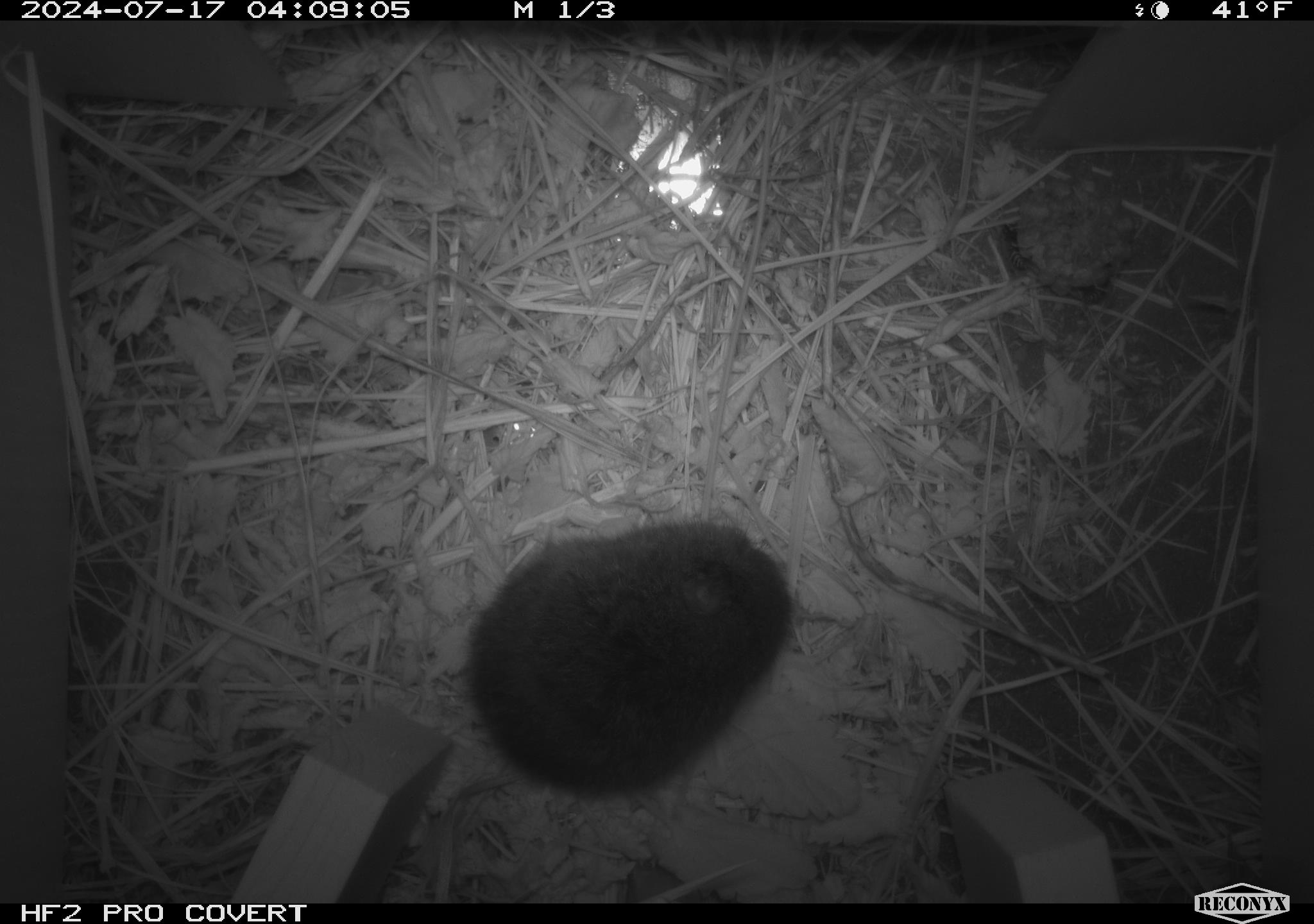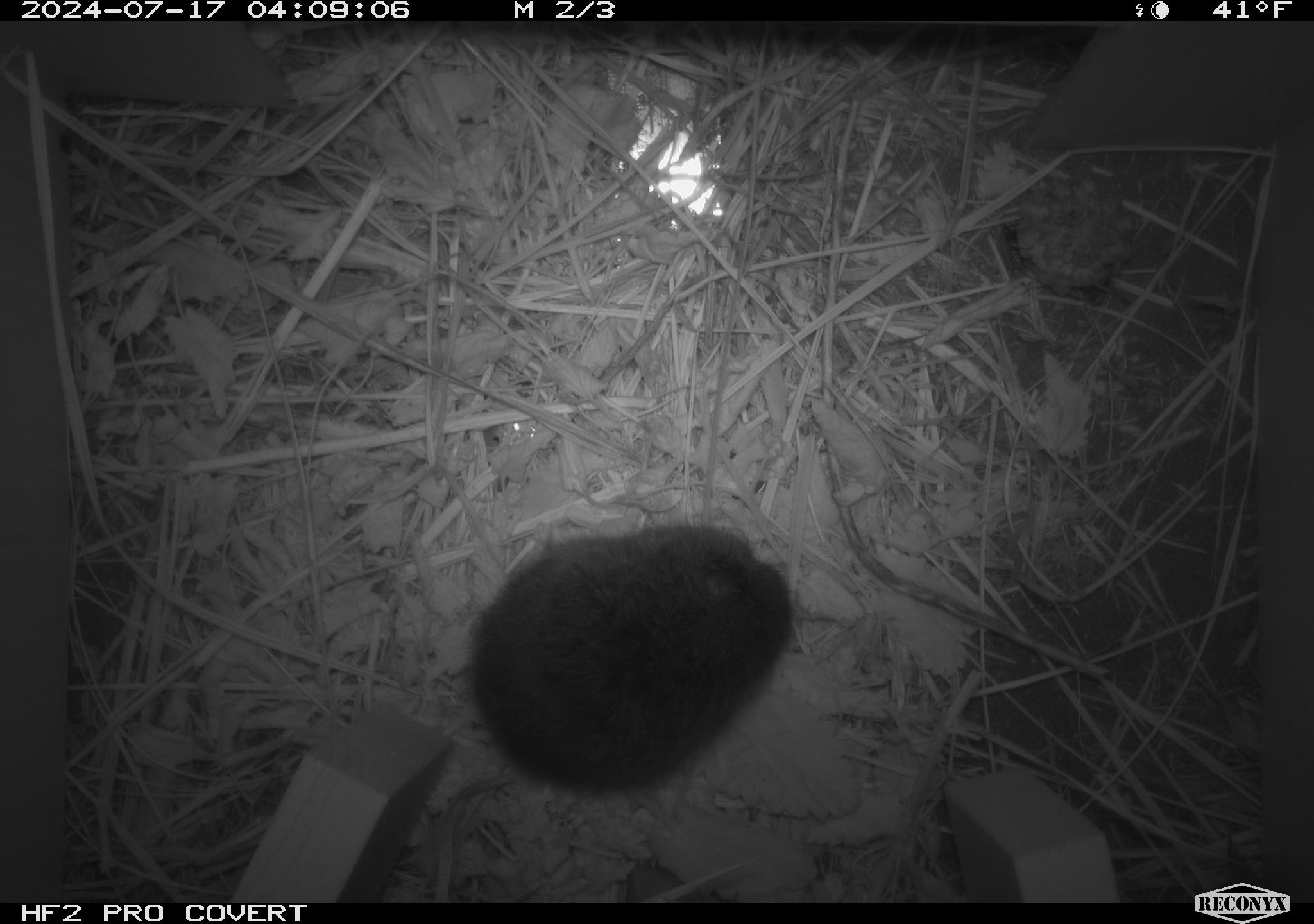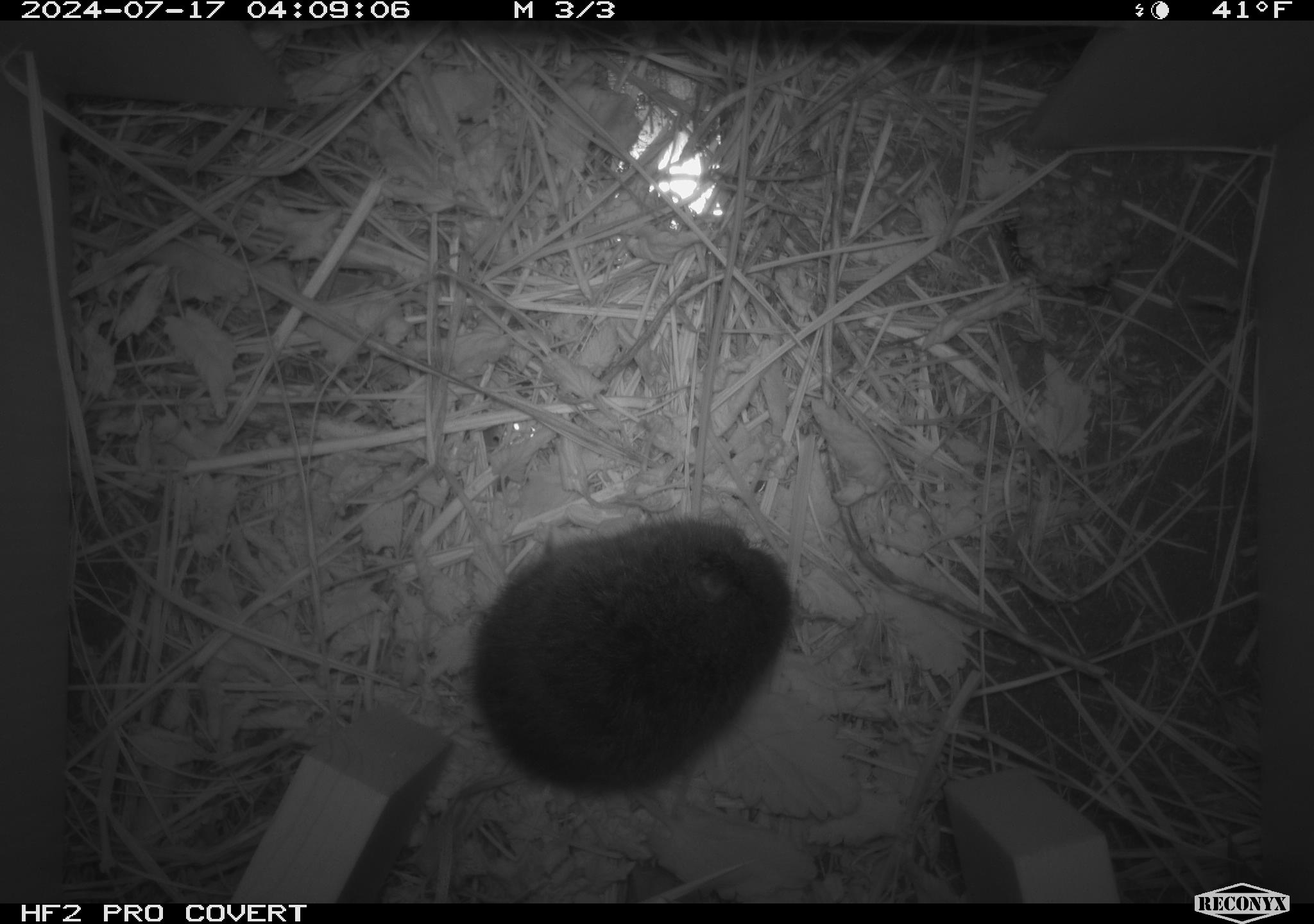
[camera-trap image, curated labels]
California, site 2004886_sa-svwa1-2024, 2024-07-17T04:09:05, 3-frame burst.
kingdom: Animalia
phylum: Arthropoda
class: Insecta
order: Hymenoptera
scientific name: Hymenoptera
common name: ants, bees, wasps, and sawflies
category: hymenoptera order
Hymenoptera order (ants, bees, wasps, and sawflies) (Hymenoptera).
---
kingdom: Animalia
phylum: Chordata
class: Mammalia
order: Rodentia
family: Cricetidae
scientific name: Arvicolinae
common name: voles, lemmings, and muskrats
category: arvicolinae subfamily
Arvicolinae subfamily (voles, lemmings, and muskrats) (Arvicolinae).